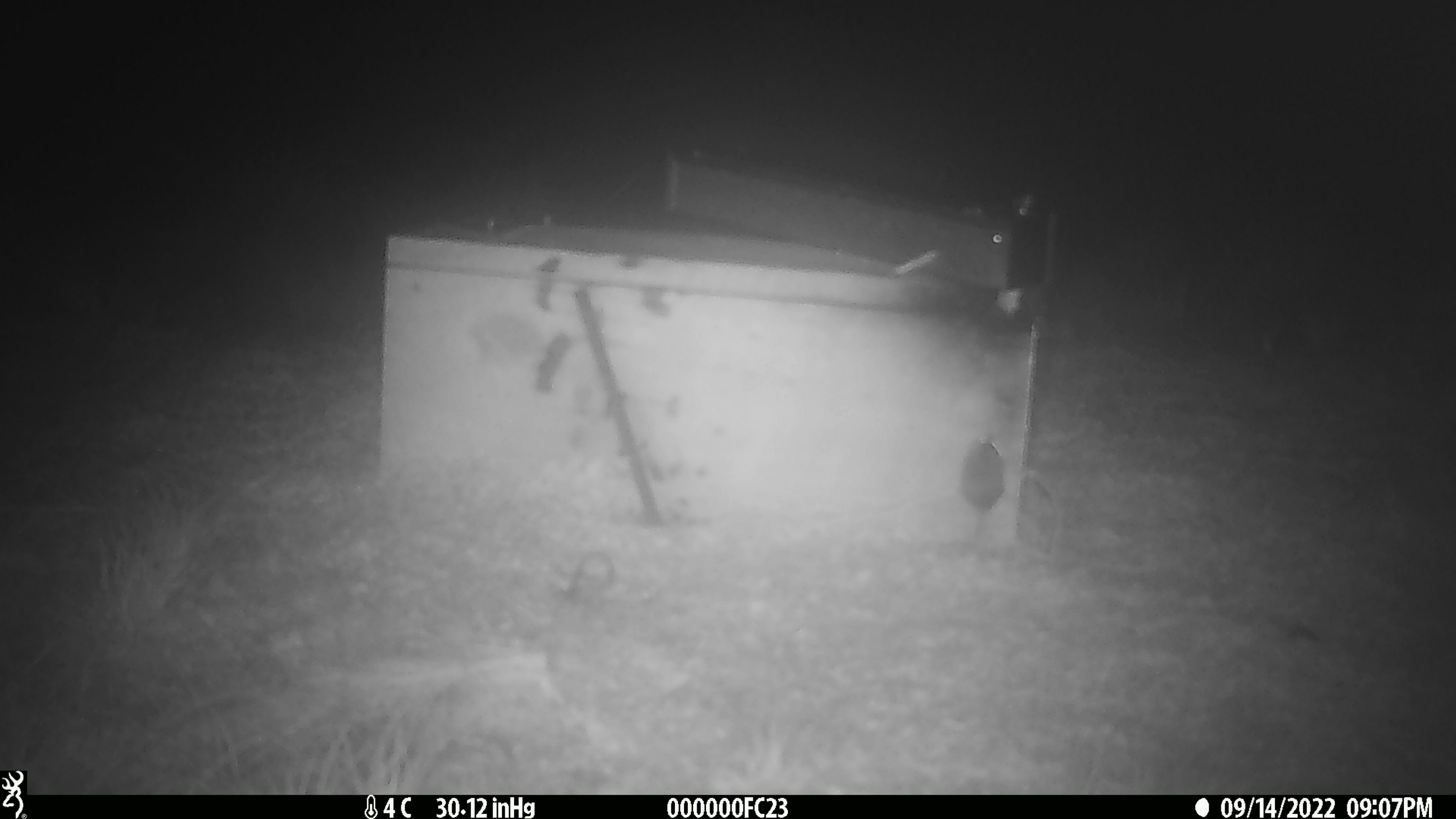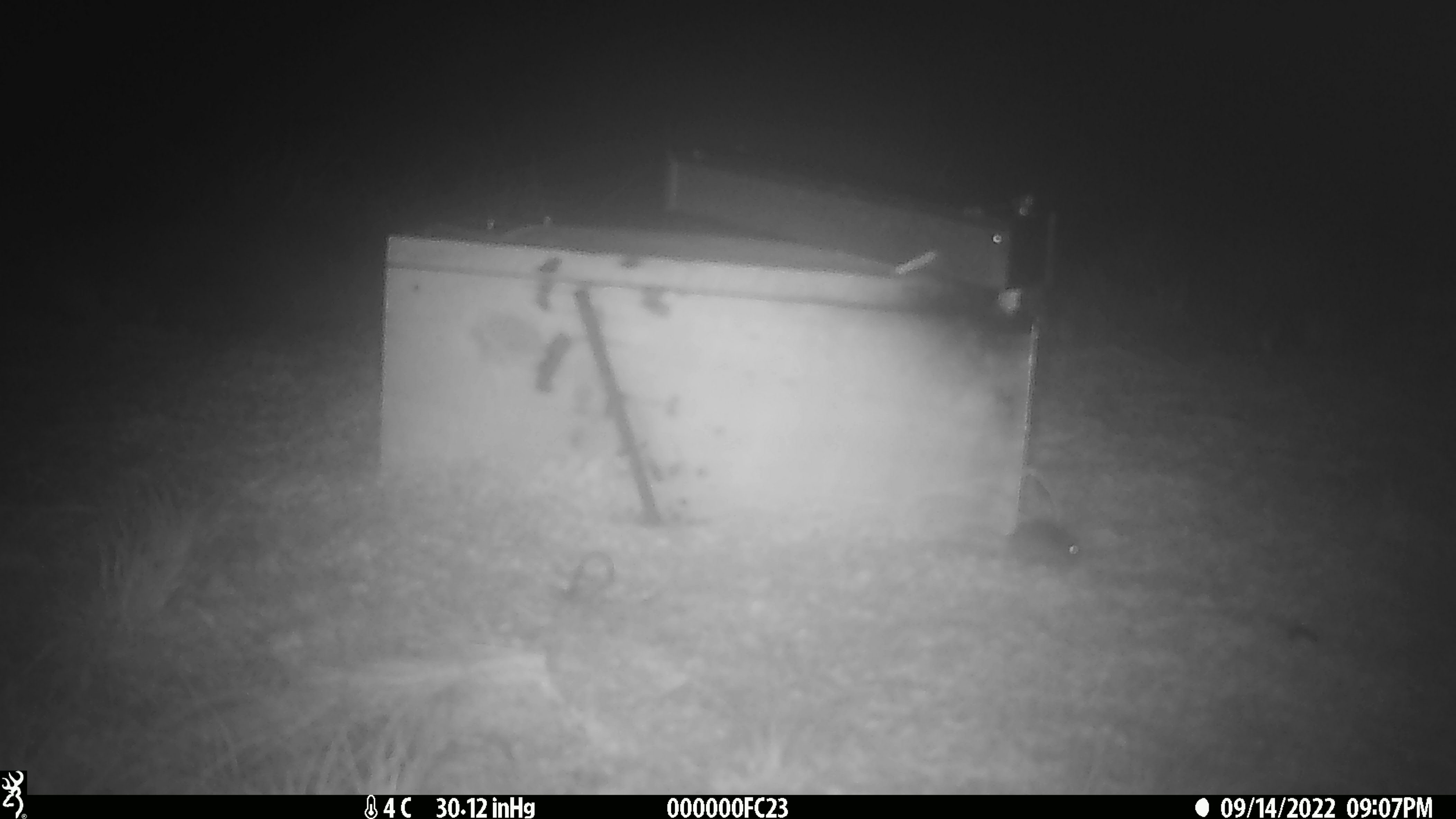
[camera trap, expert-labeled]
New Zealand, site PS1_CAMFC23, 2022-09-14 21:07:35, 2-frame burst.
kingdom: Animalia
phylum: Chordata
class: Mammalia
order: Rodentia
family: Muridae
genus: Mus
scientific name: Mus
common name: mouse